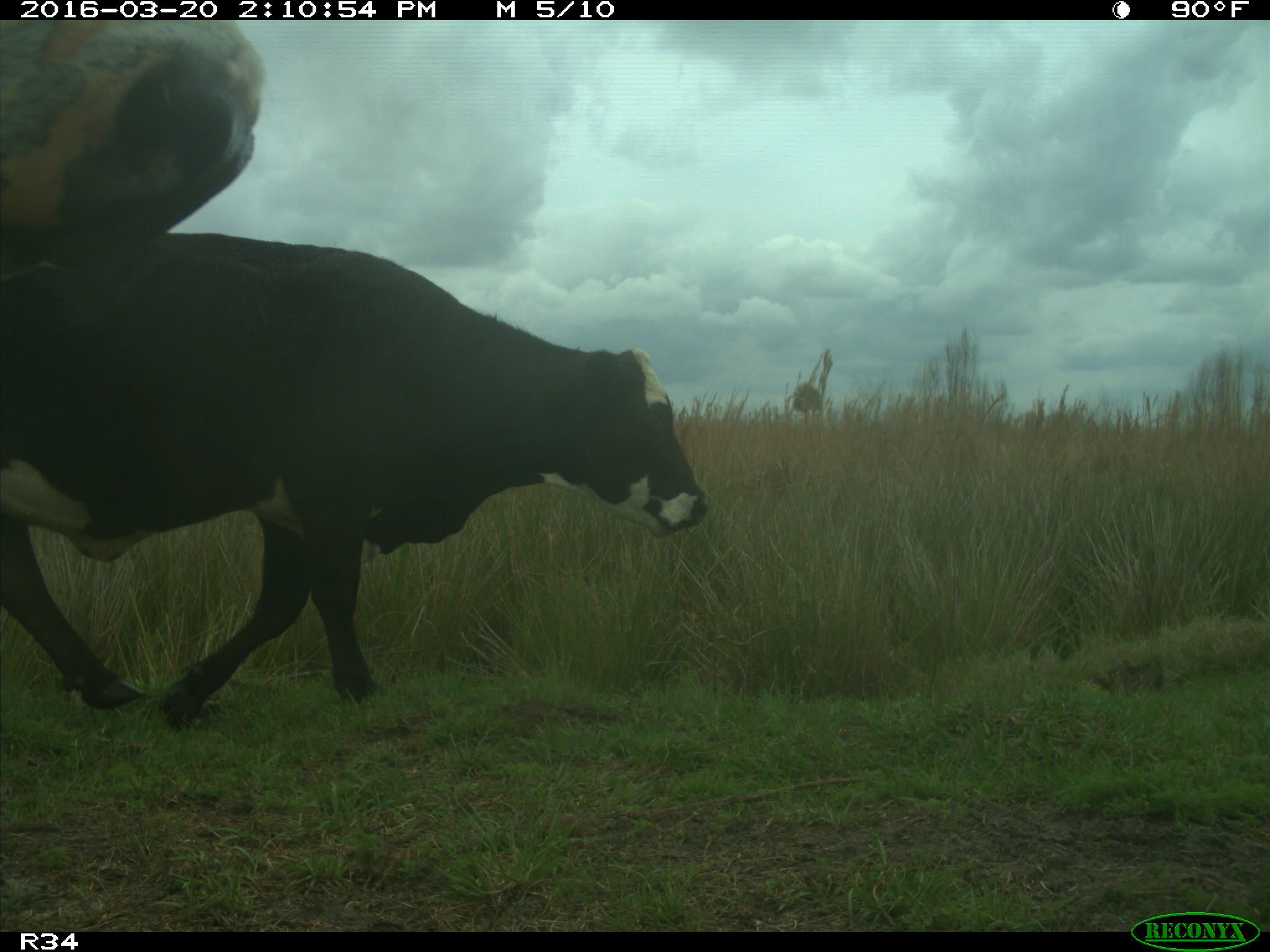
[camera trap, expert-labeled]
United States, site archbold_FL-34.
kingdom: Animalia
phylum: Chordata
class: Mammalia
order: Artiodactyla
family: Bovidae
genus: Bos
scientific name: Bos taurus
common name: domestic cow